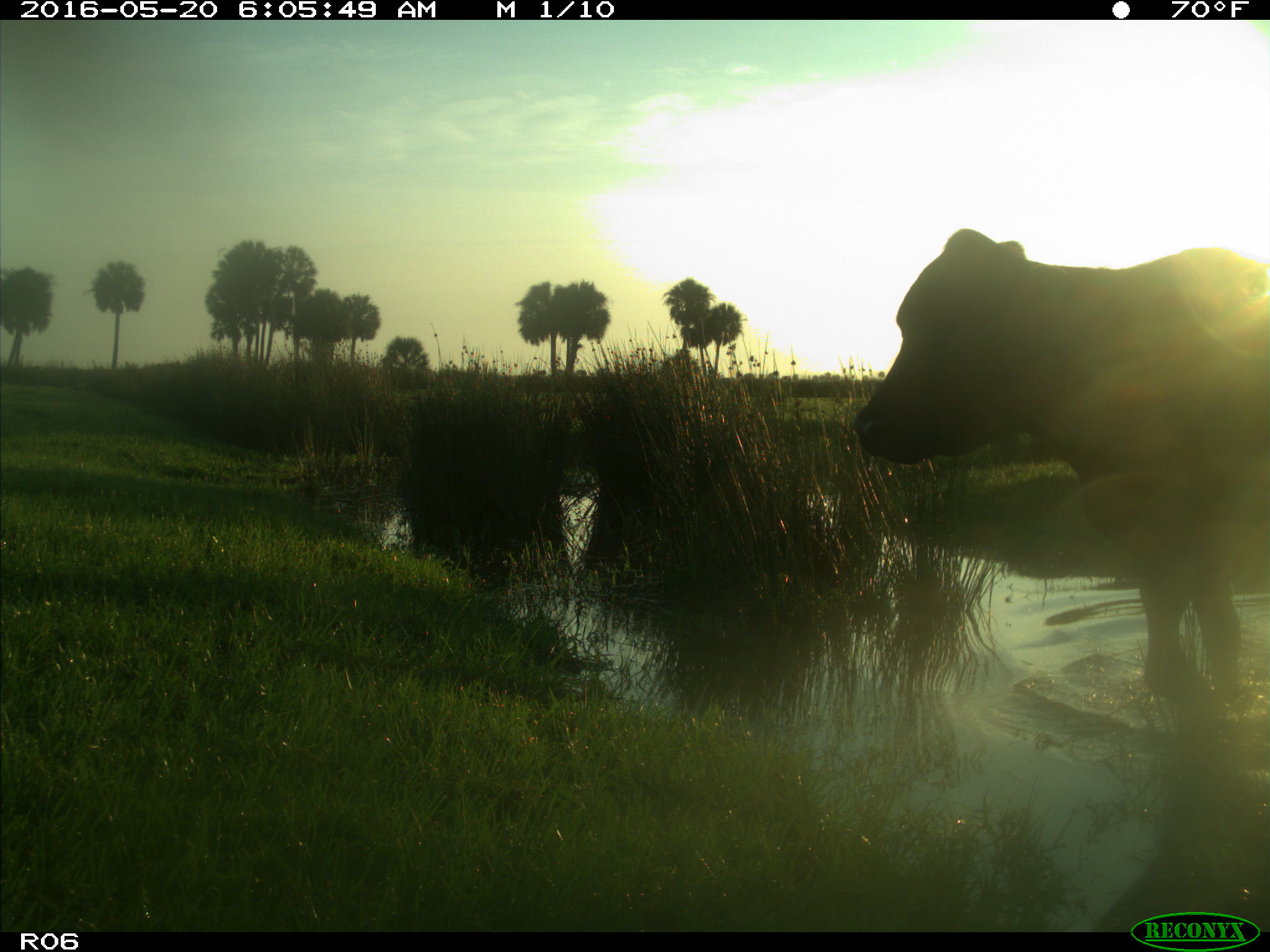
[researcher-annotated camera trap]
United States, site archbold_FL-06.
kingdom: Animalia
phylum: Chordata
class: Mammalia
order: Artiodactyla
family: Bovidae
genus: Bos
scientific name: Bos taurus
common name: domestic cow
Bos taurus (domestic cow).